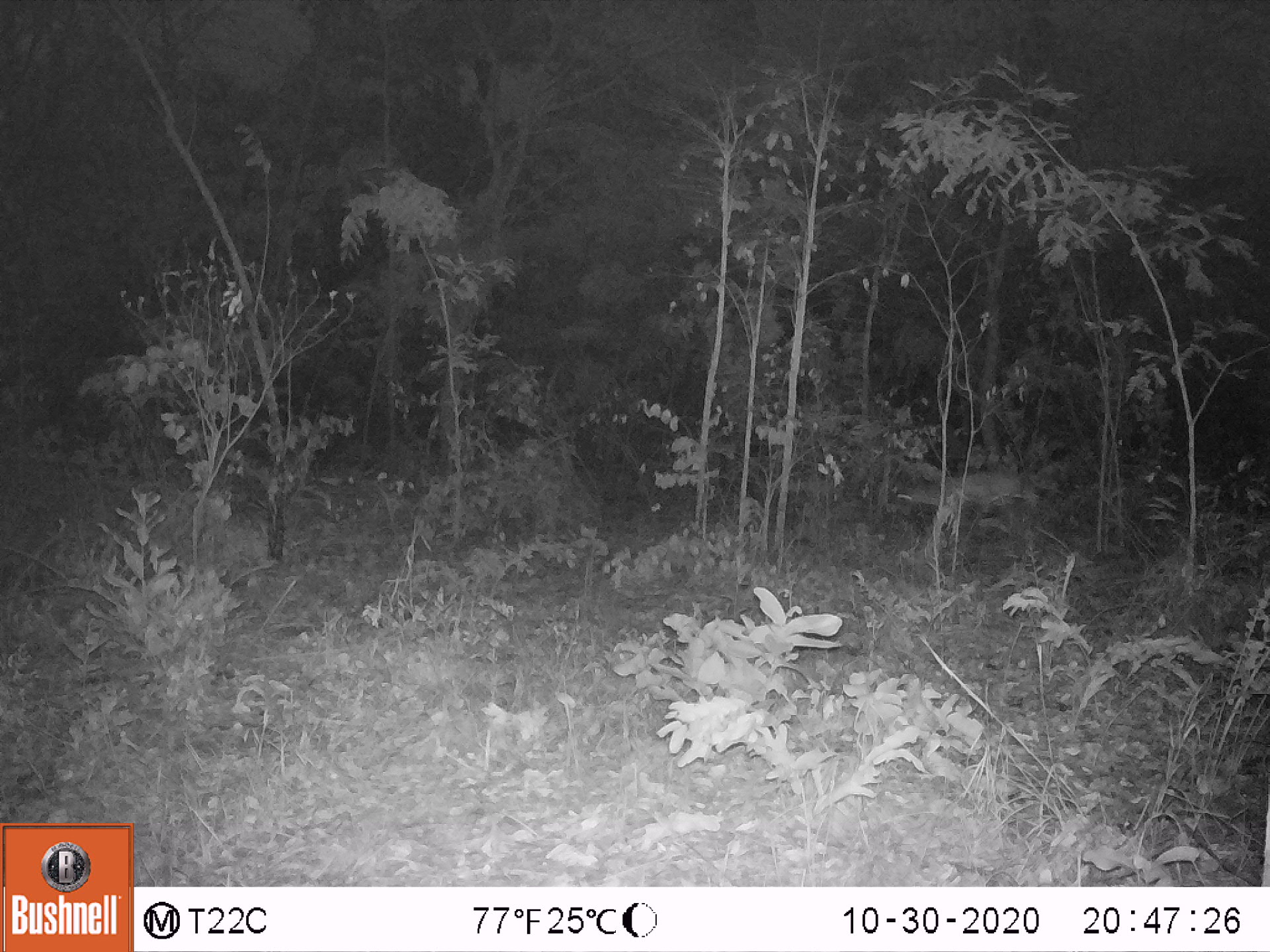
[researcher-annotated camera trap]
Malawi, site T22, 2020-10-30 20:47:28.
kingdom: Animalia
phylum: Chordata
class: Mammalia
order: Artiodactyla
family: Bovidae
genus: Sylvicapra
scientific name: Sylvicapra grimmia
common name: common duiker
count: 1